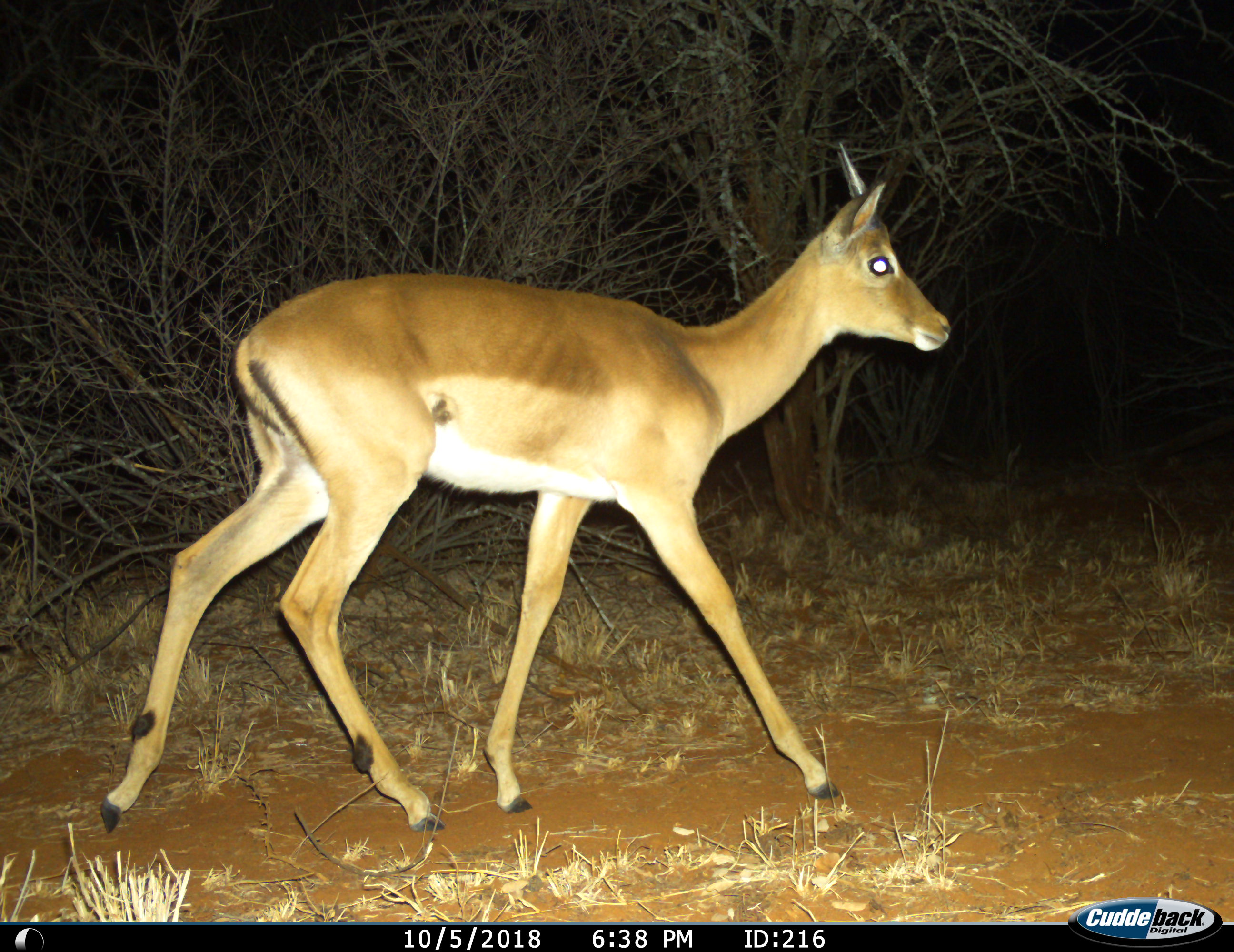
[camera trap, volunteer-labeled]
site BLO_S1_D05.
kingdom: Animalia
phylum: Chordata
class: Mammalia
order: Artiodactyla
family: Bovidae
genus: Aepyceros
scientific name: Aepyceros melampus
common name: impala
Impala (Aepyceros melampus), count 1. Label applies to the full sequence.